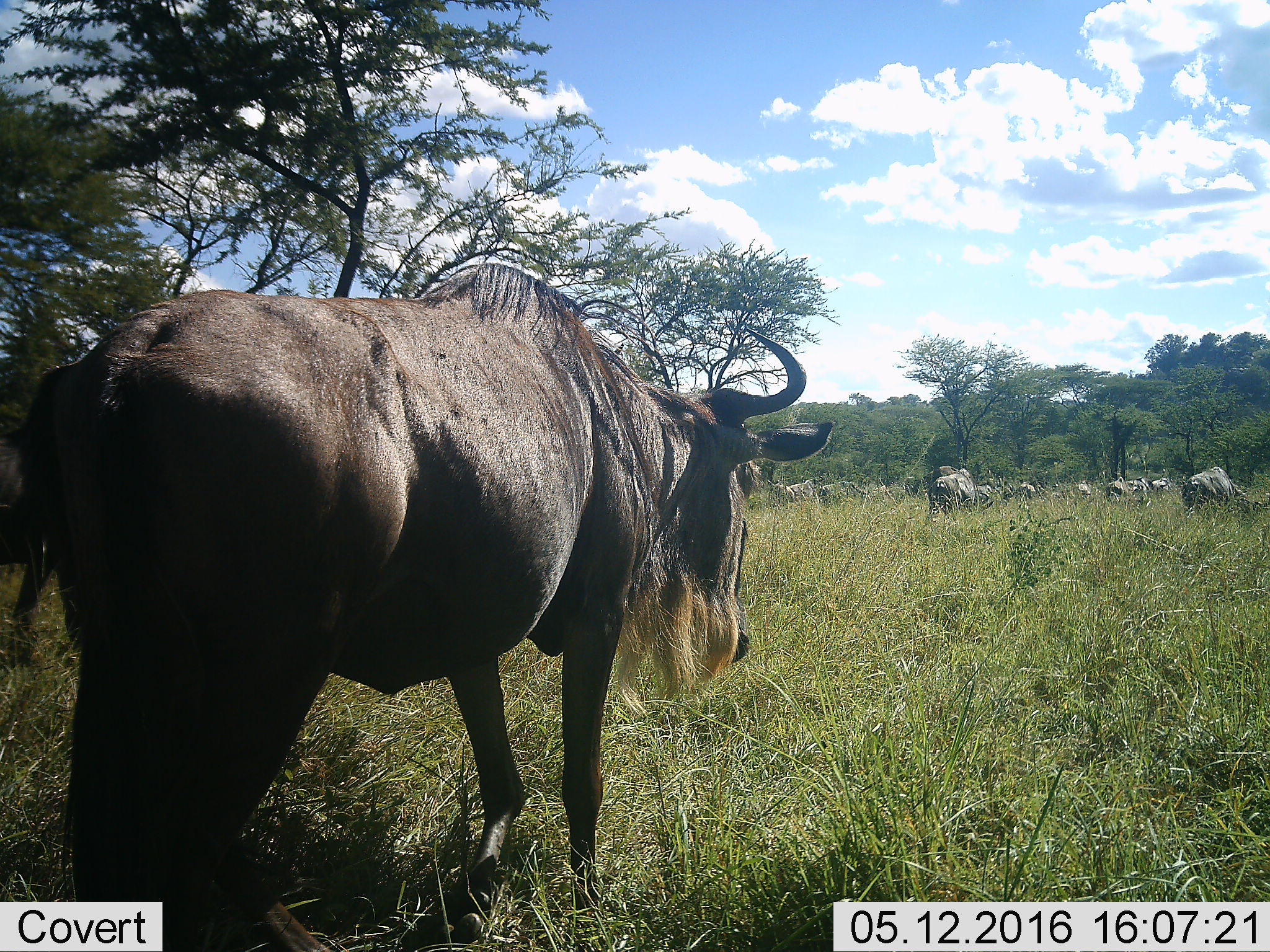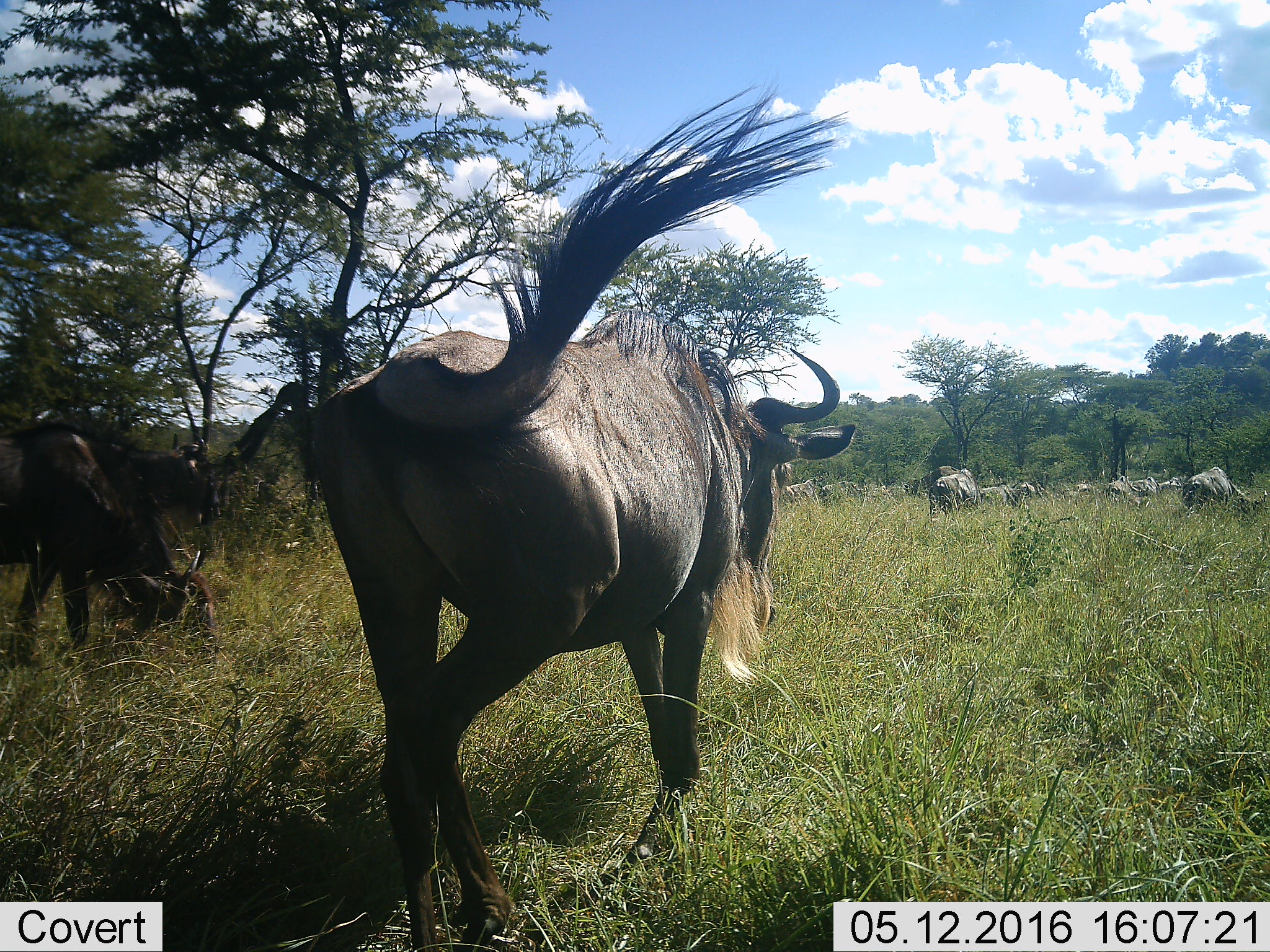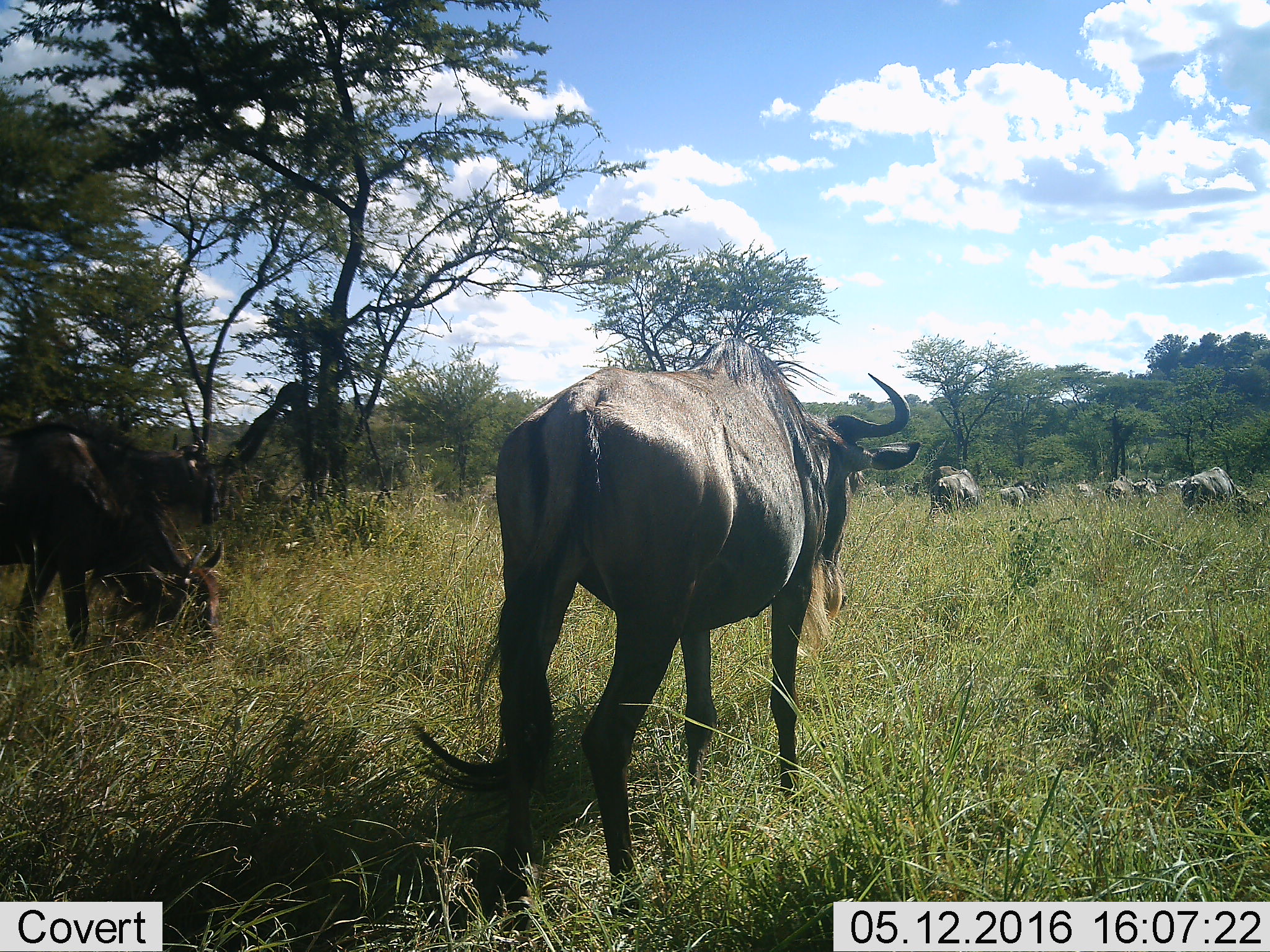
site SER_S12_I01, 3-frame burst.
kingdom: Animalia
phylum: Chordata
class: Mammalia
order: Artiodactyla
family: Bovidae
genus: Connochaetes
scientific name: Connochaetes taurinus taurinus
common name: blue wildebeest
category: wildebeestblue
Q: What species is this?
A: Wildebeestblue (blue wildebeest) (Connochaetes taurinus taurinus).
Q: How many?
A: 11-50.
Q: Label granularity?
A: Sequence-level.